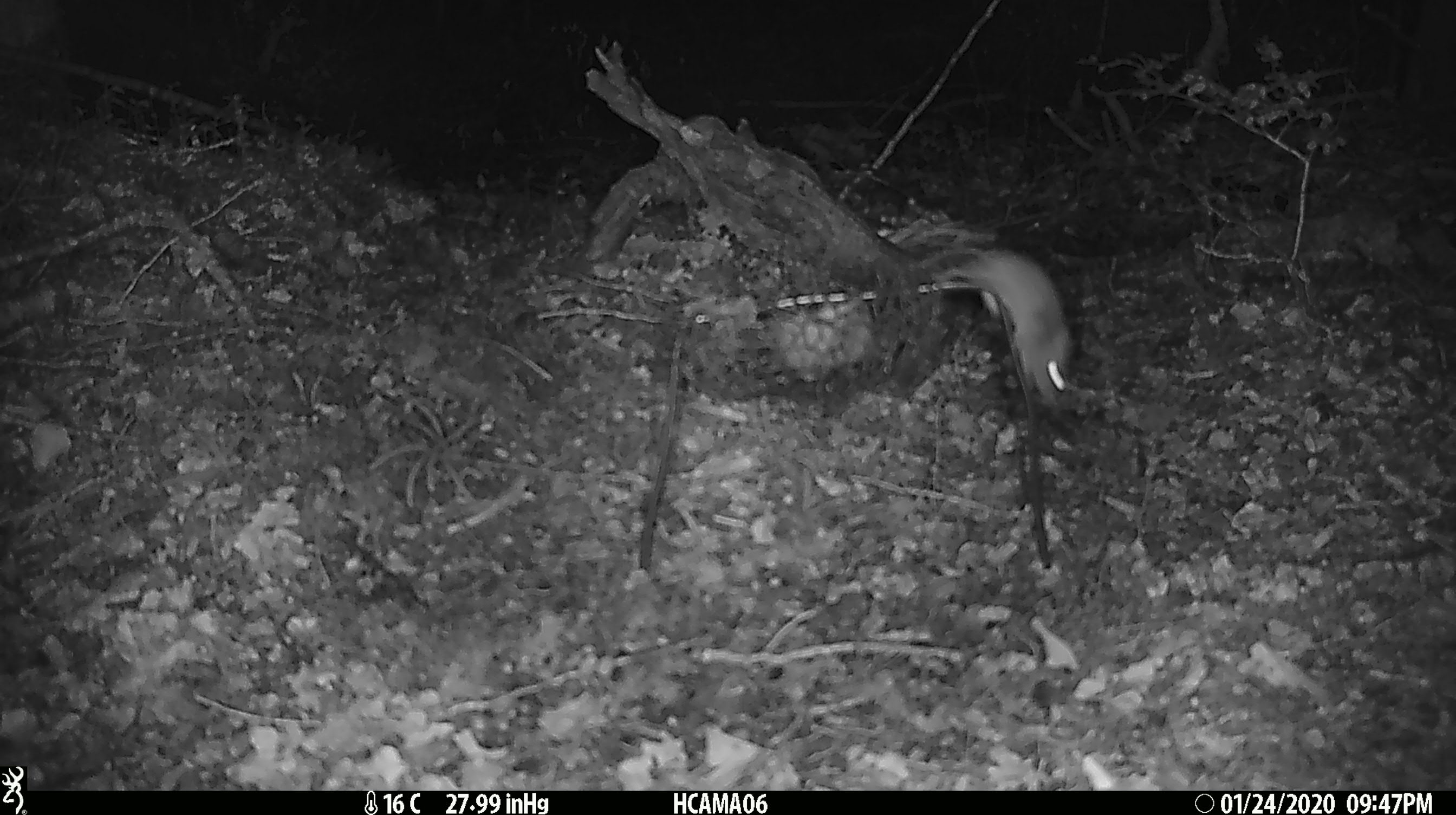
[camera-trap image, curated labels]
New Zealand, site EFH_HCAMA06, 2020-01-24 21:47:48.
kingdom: Animalia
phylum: Chordata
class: Mammalia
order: Rodentia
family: Muridae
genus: Mus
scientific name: Mus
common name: mouse